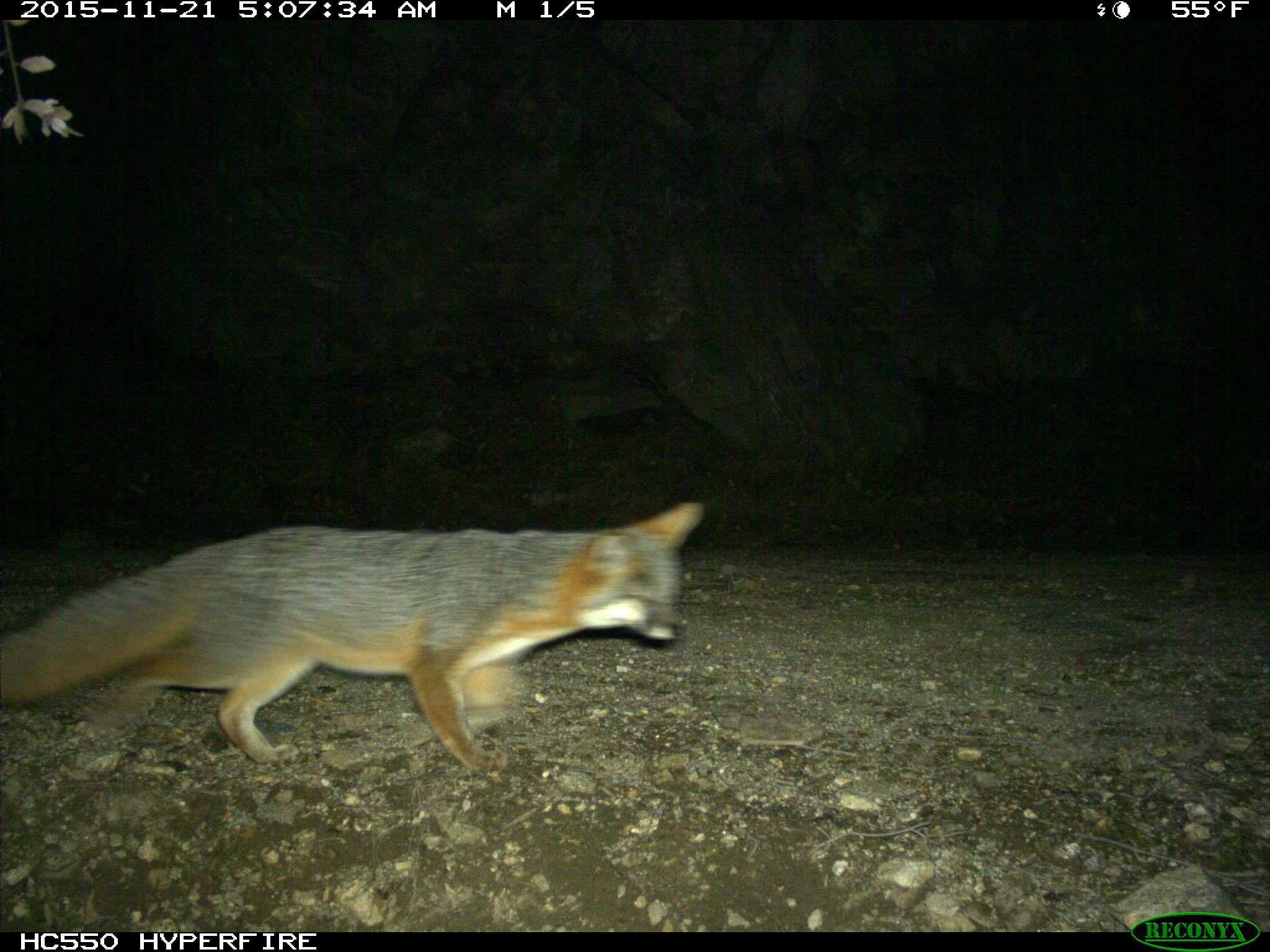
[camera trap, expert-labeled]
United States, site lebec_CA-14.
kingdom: Animalia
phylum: Chordata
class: Mammalia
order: Carnivora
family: Canidae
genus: Urocyon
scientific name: Urocyon cinereoargenteus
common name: gray fox